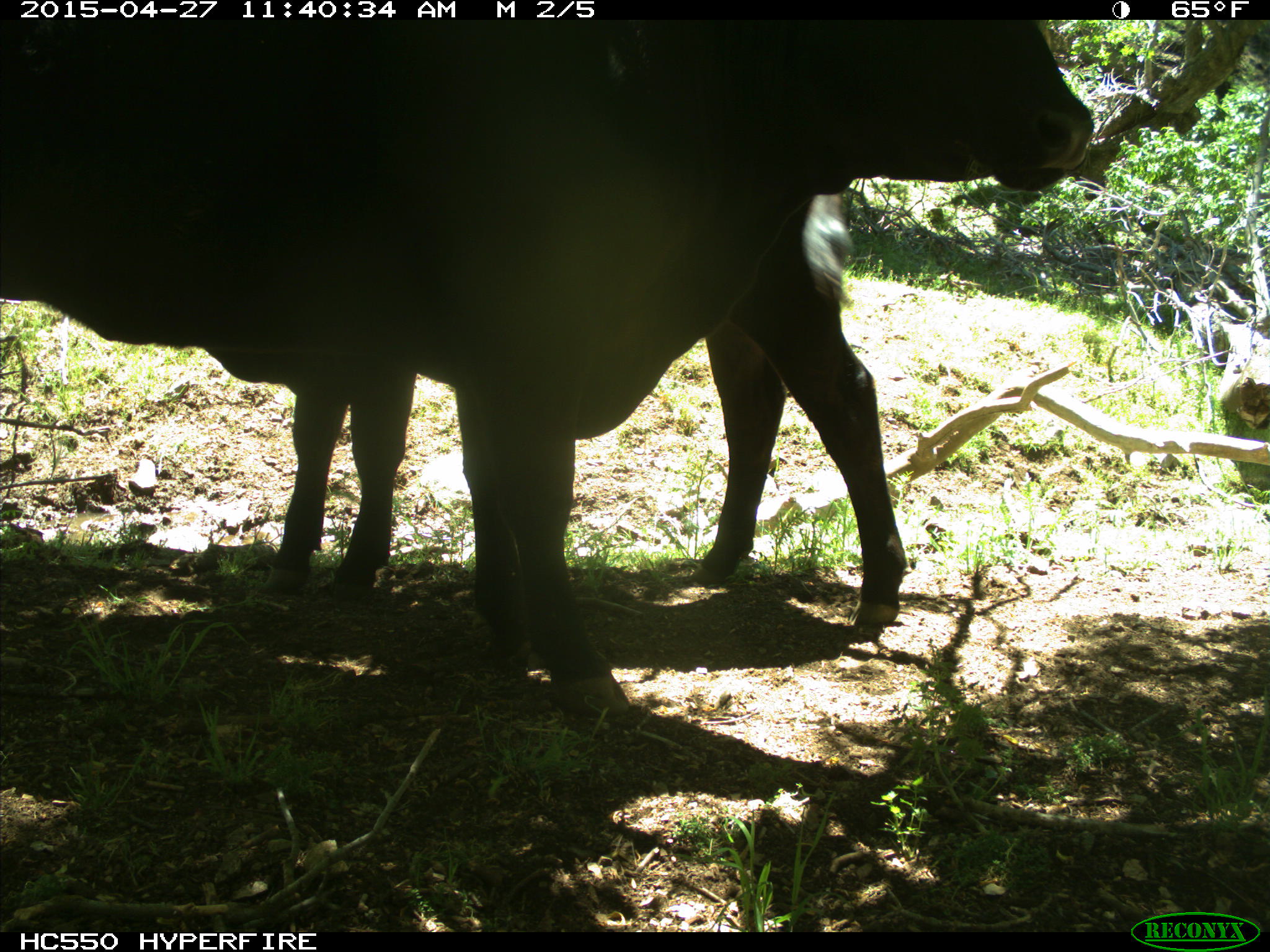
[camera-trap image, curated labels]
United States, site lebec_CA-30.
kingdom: Animalia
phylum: Chordata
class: Mammalia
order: Artiodactyla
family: Bovidae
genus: Bos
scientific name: Bos taurus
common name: domestic cow